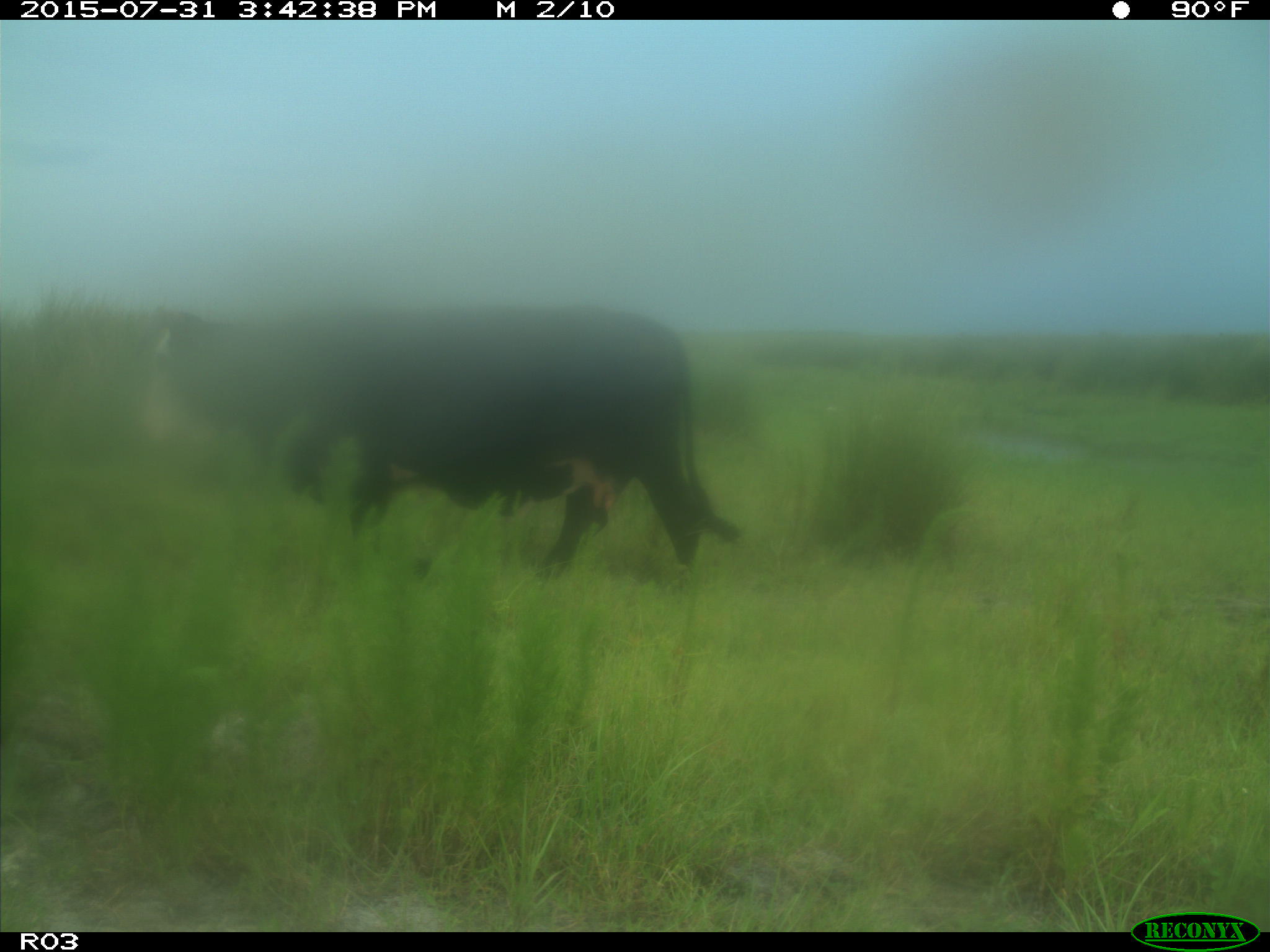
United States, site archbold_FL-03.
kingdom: Animalia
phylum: Chordata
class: Mammalia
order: Artiodactyla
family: Bovidae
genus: Bos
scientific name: Bos taurus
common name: domestic cow